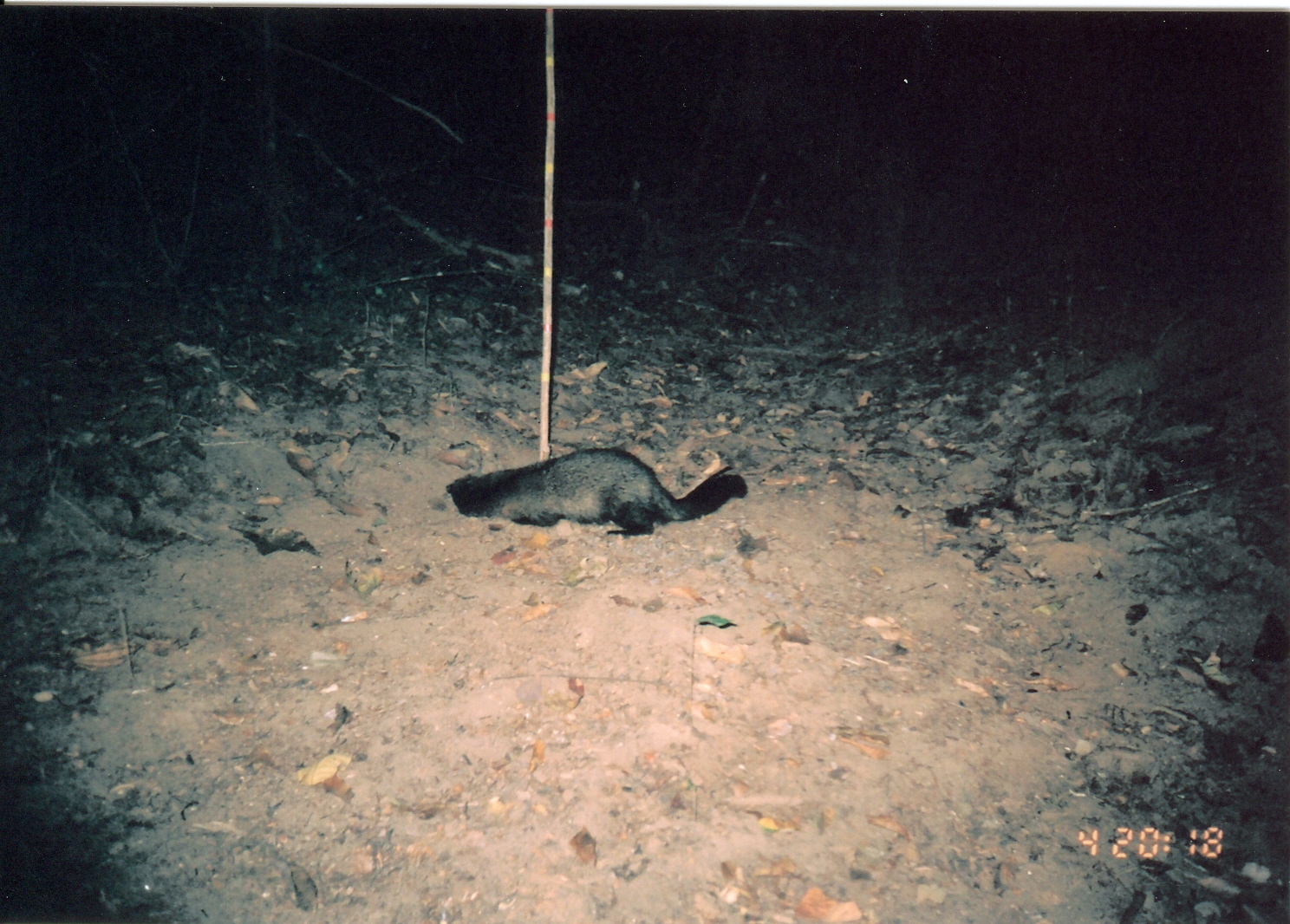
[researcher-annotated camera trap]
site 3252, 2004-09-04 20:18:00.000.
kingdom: Animalia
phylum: Chordata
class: Mammalia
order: Carnivora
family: Herpestidae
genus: Bdeogale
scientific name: Bdeogale crassicauda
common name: bushy-tailed mongoose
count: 1